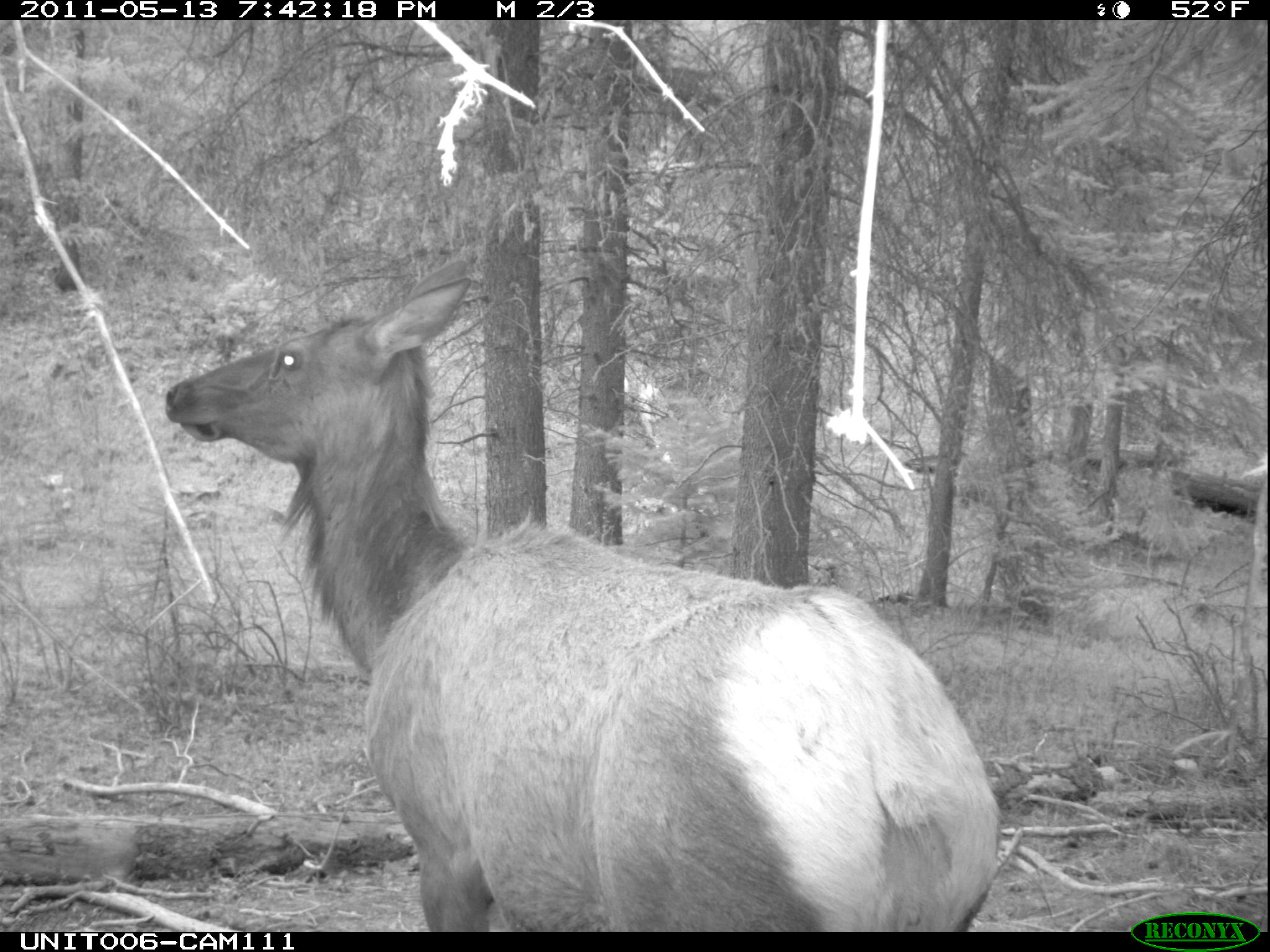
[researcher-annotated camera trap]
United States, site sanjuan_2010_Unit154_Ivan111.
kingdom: Animalia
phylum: Chordata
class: Mammalia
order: Artiodactyla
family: Cervidae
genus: Cervus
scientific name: Cervus elaphus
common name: red deer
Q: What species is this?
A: Cervus elaphus (red deer).